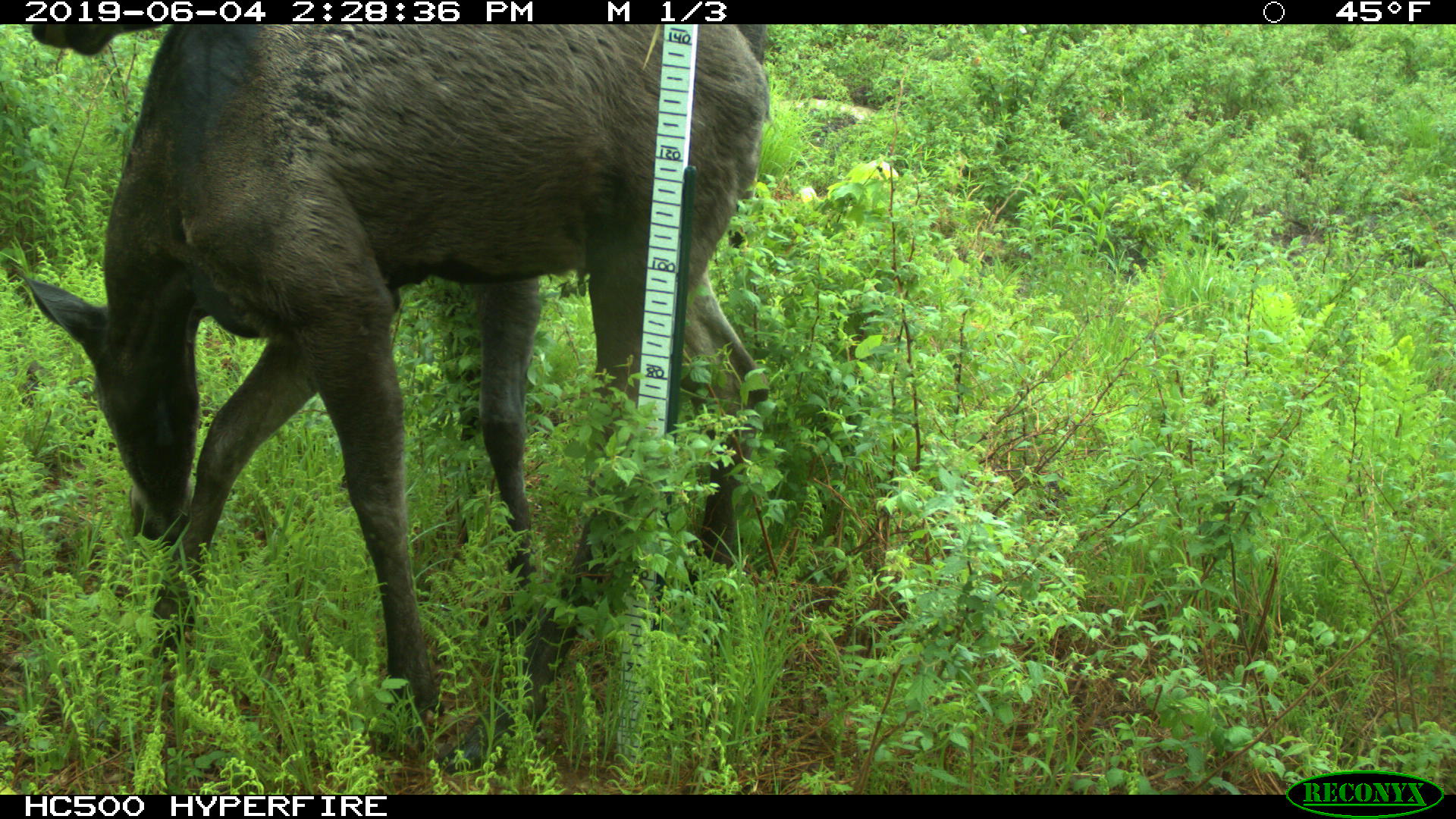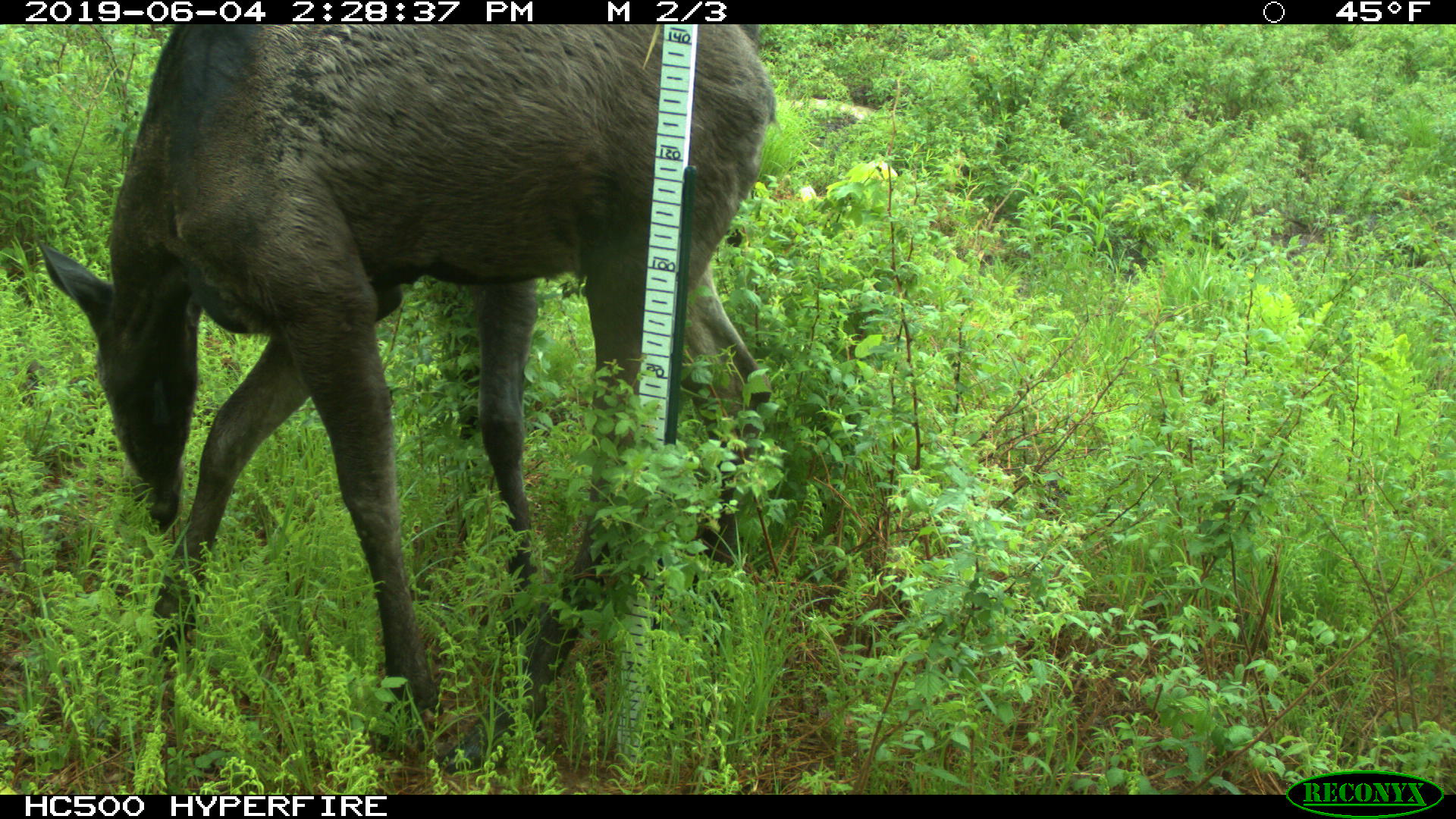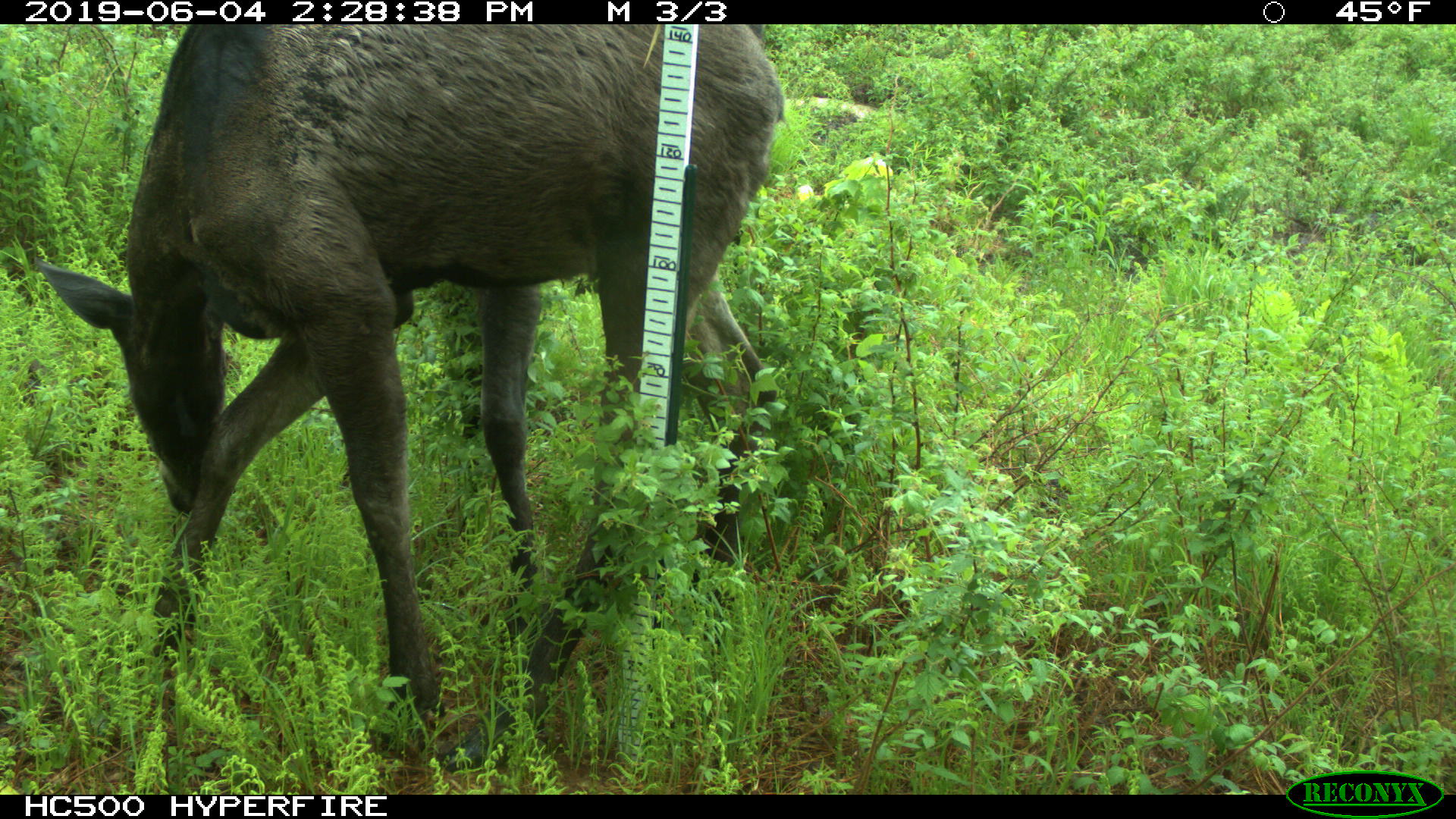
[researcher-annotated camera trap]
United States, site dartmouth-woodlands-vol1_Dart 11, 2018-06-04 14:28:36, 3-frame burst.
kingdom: Animalia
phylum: Chordata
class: Mammalia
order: Artiodactyla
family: Cervidae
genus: Alces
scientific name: Alces alces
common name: moose